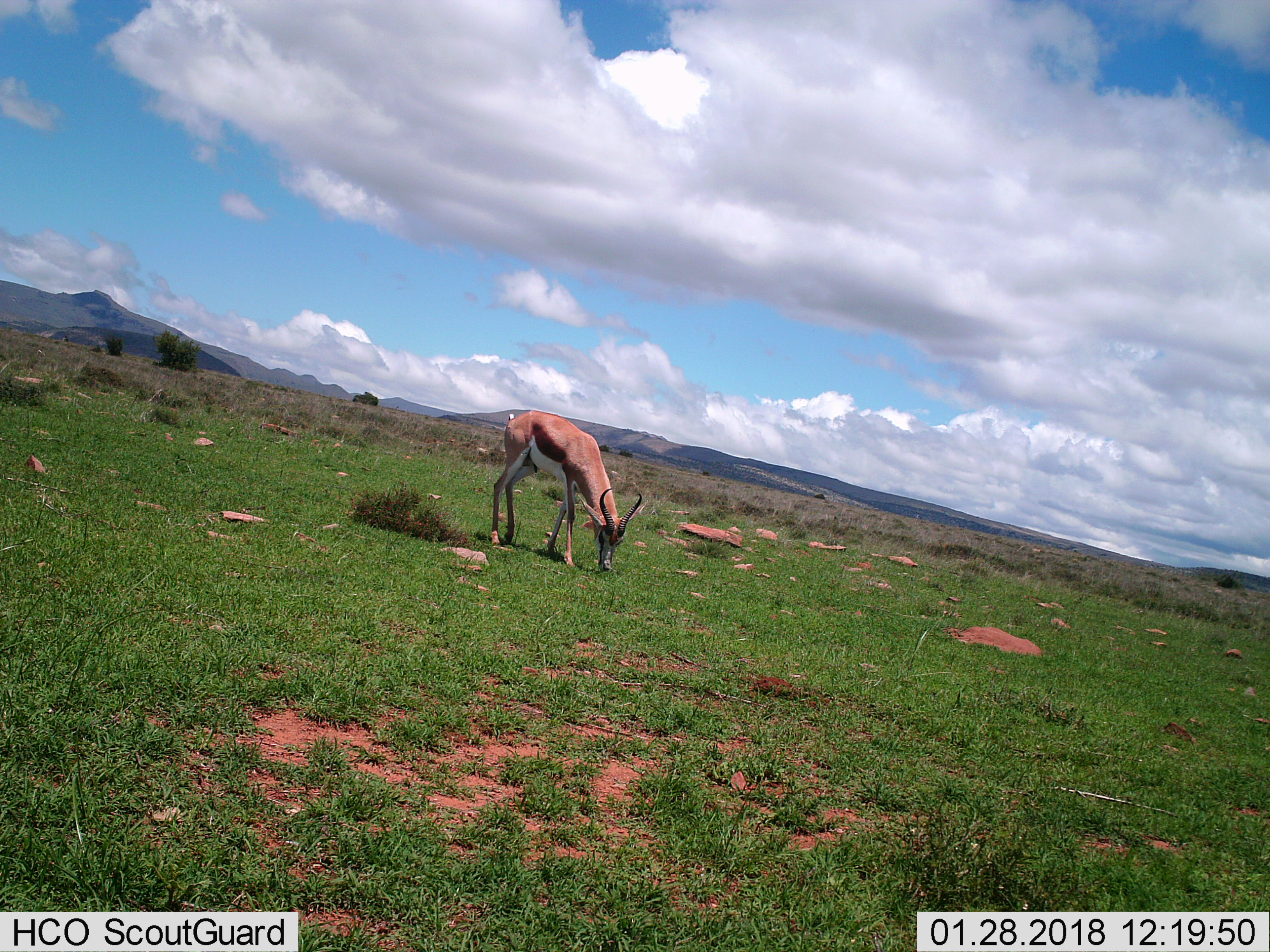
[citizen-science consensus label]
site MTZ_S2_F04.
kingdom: Animalia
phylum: Chordata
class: Mammalia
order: Artiodactyla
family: Bovidae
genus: Antidorcas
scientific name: Antidorcas marsupialis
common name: springbok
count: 1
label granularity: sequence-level